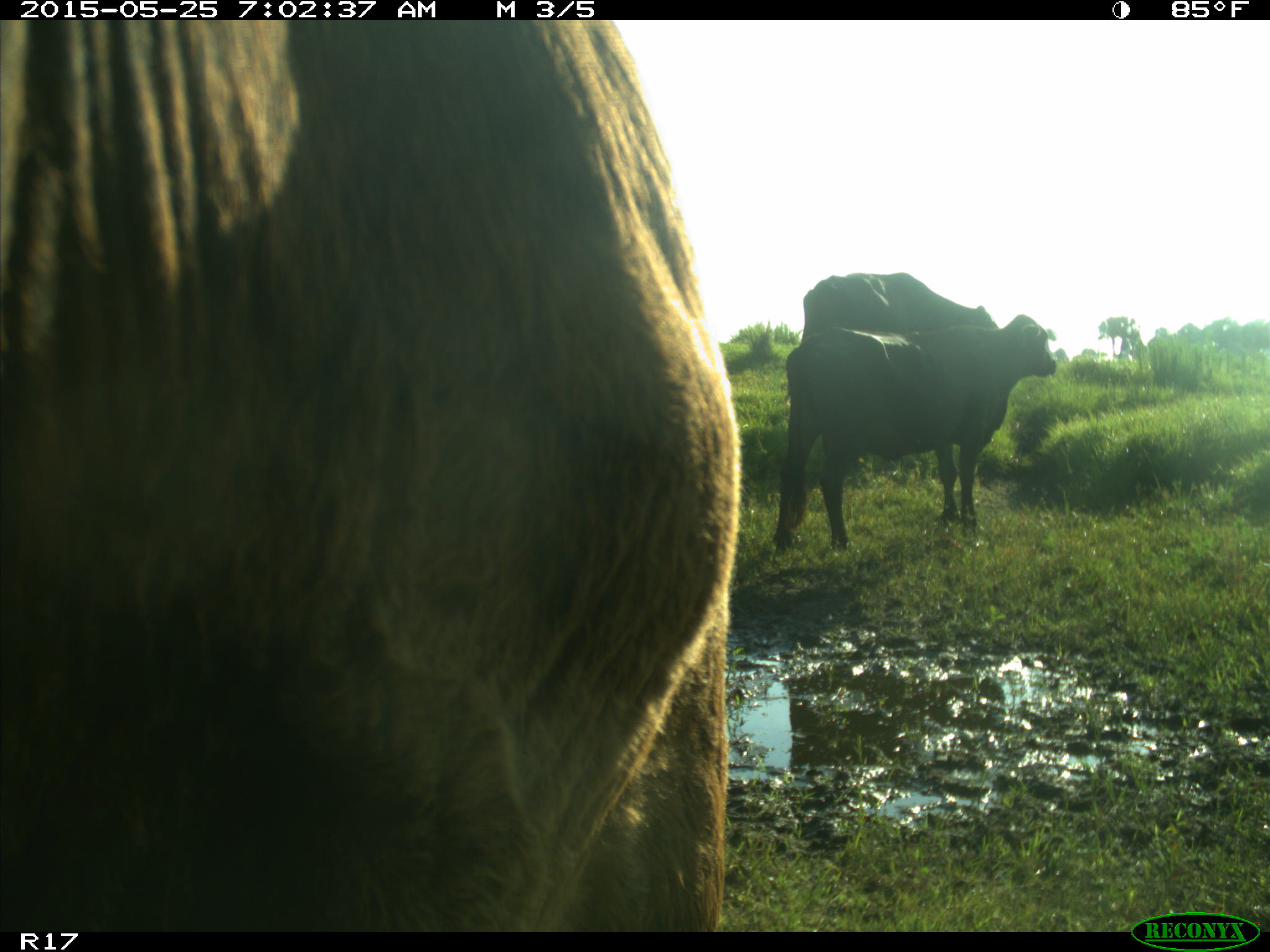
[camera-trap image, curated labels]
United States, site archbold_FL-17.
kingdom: Animalia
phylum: Chordata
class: Mammalia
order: Artiodactyla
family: Bovidae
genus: Bos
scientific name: Bos taurus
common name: domestic cow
Bos taurus (domestic cow).